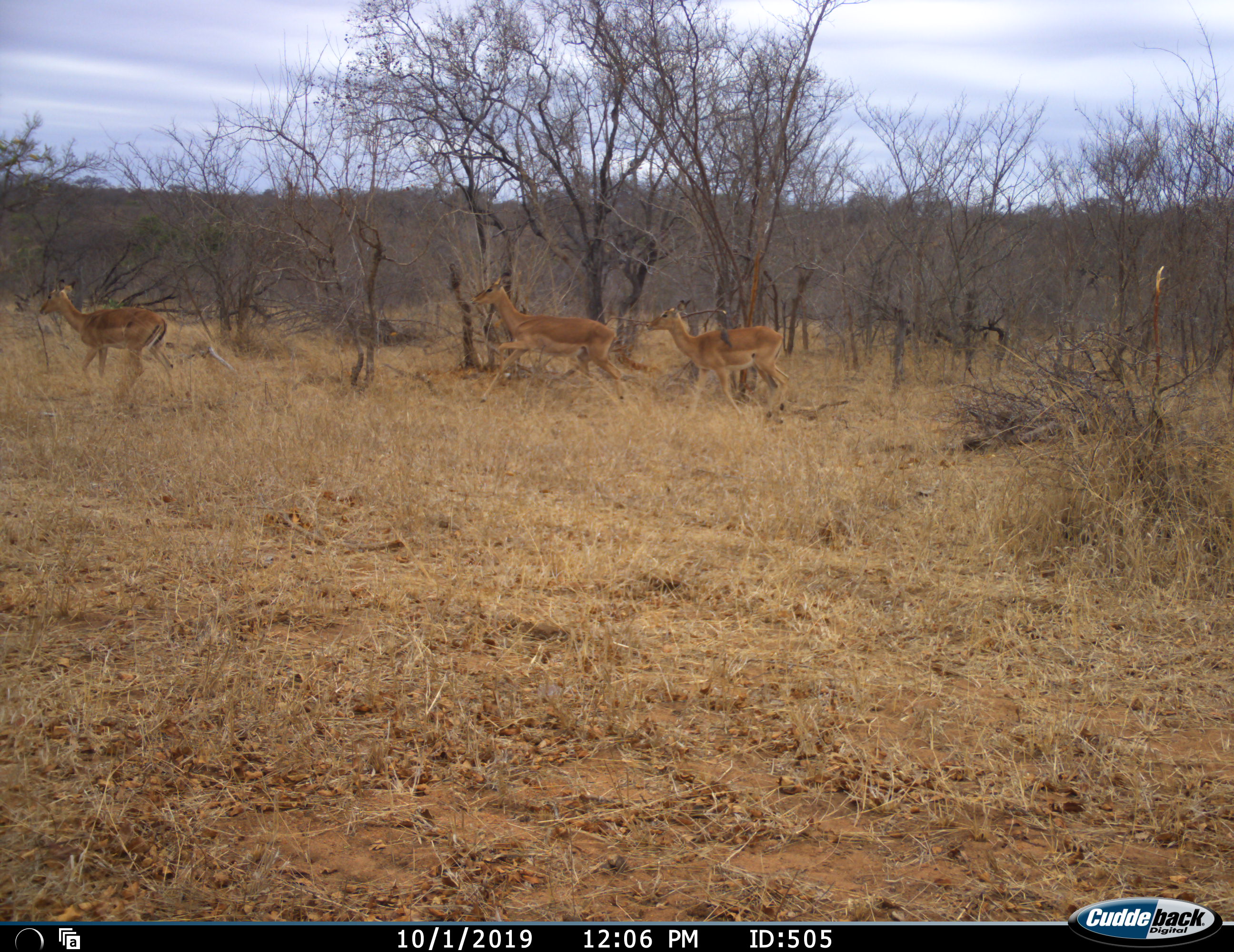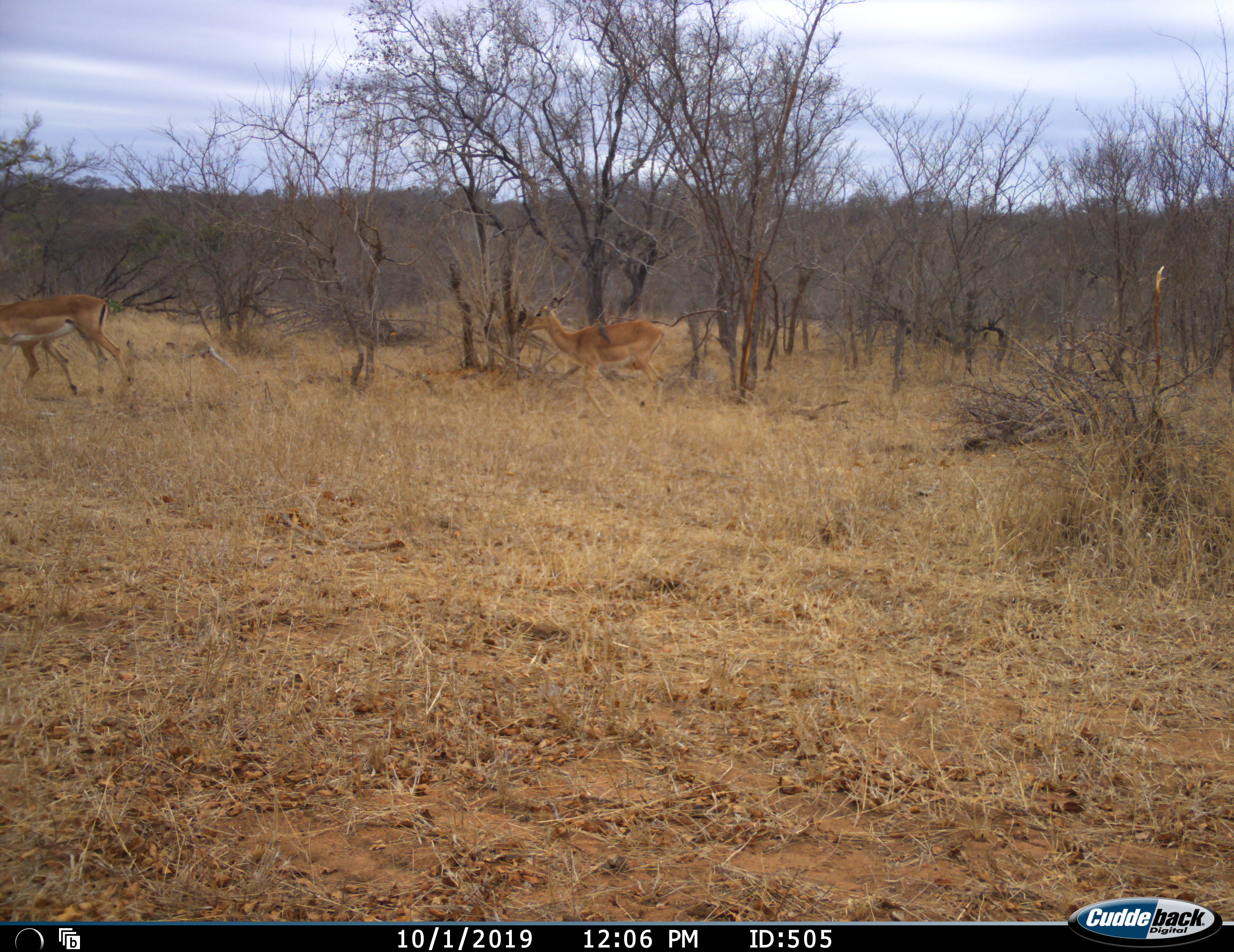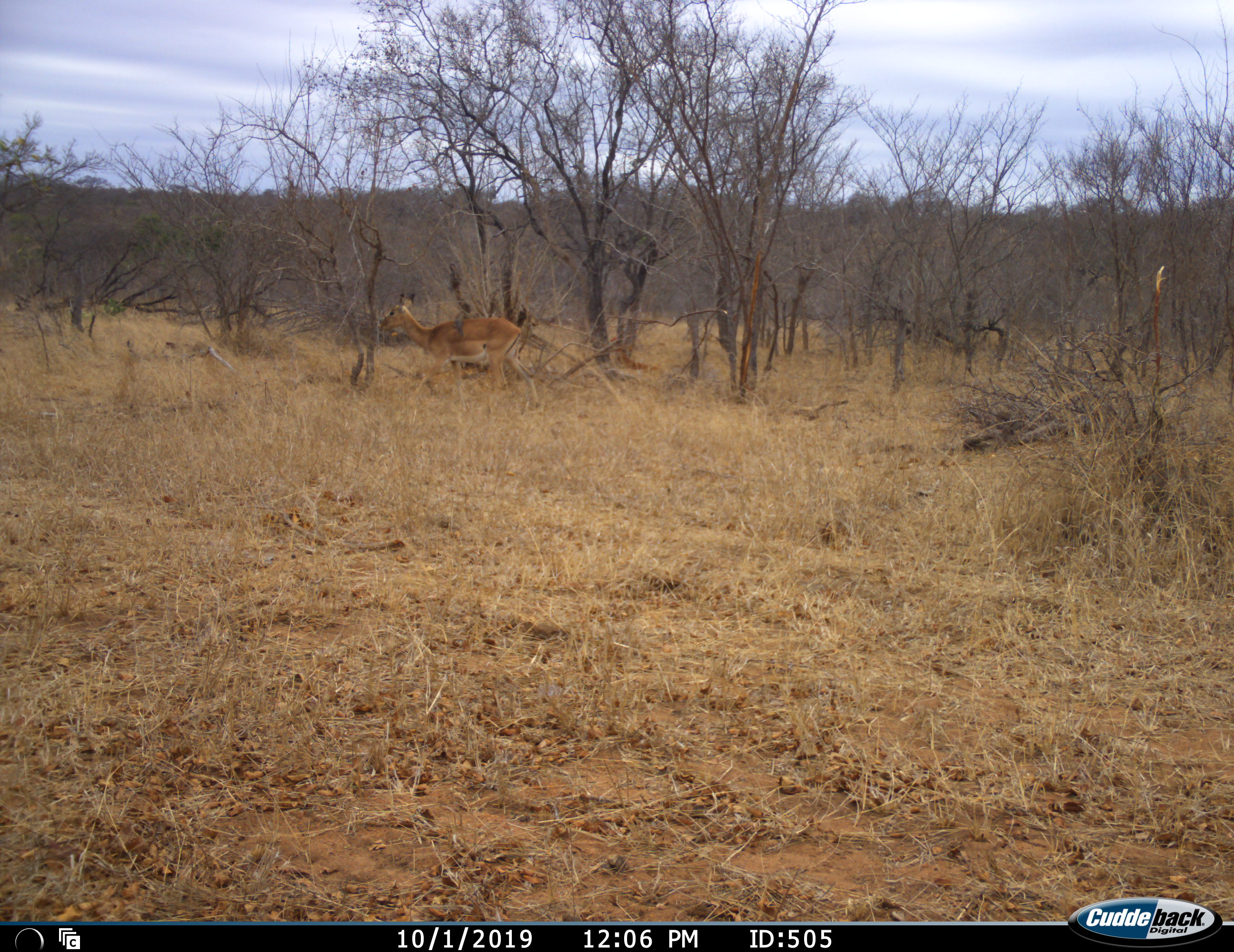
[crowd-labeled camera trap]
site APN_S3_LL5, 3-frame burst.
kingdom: Animalia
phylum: Chordata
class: Mammalia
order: Artiodactyla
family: Bovidae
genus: Aepyceros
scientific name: Aepyceros melampus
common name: impala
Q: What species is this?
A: Impala (Aepyceros melampus).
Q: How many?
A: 3.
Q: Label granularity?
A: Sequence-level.